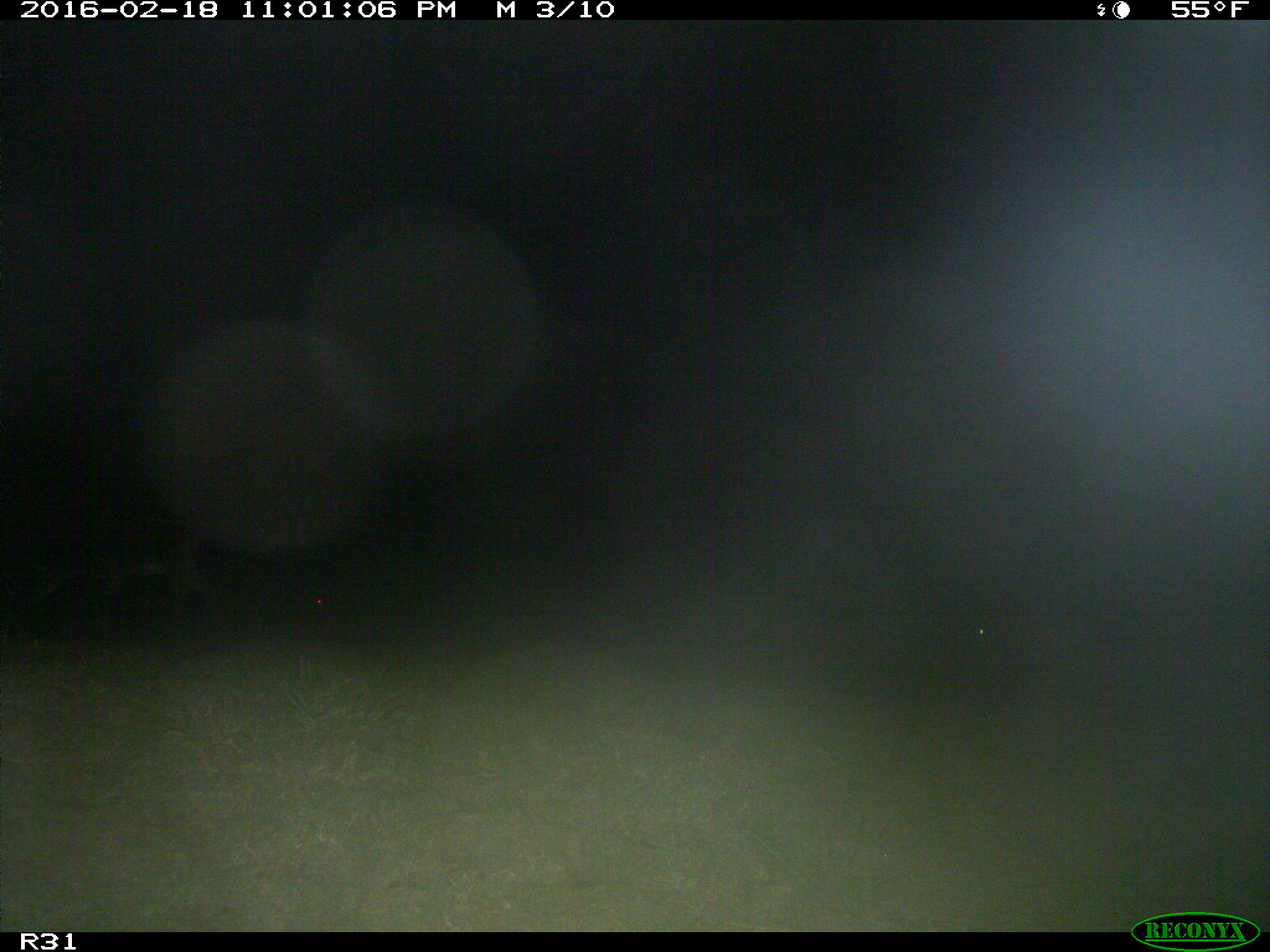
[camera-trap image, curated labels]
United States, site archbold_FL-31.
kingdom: Animalia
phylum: Chordata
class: Mammalia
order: Artiodactyla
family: Cervidae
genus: Odocoileus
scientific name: Odocoileus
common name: deer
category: unidentified deer